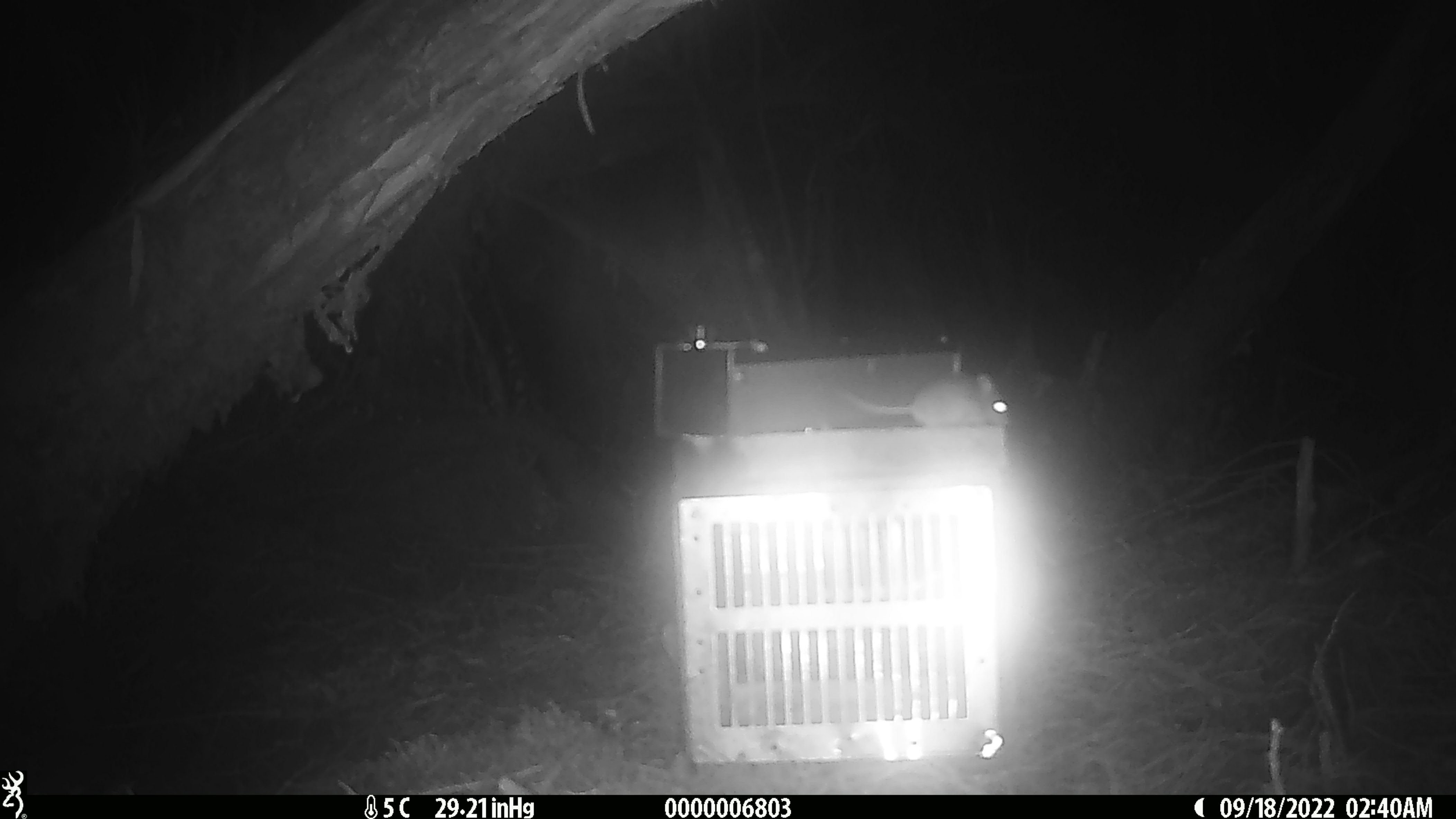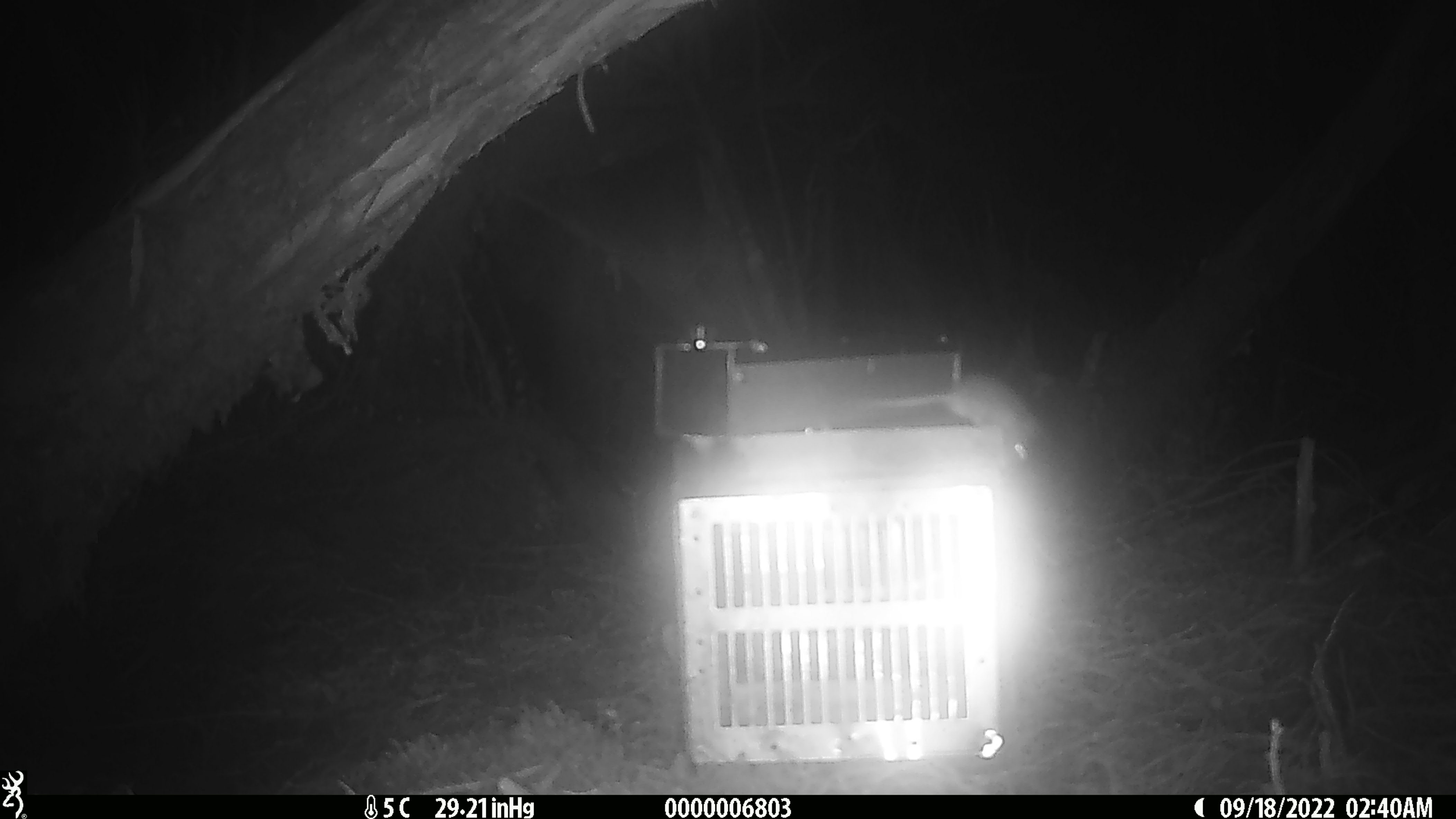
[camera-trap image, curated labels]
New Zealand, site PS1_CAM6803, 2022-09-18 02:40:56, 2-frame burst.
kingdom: Animalia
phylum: Chordata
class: Mammalia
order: Rodentia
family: Muridae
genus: Mus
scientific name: Mus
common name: mouse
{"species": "mouse (Mus)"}